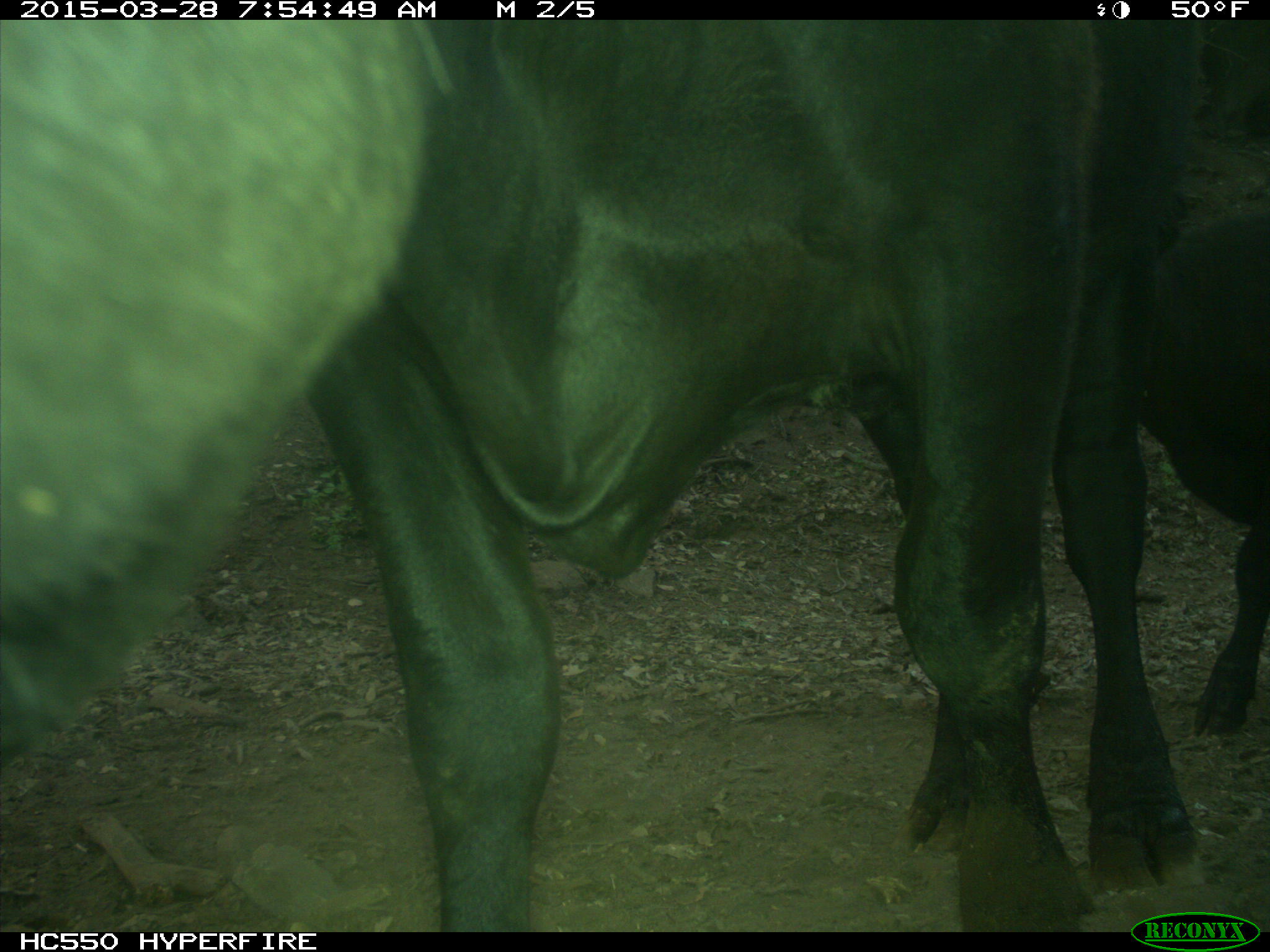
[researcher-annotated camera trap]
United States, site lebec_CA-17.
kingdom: Animalia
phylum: Chordata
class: Mammalia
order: Artiodactyla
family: Bovidae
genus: Bos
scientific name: Bos taurus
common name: domestic cow